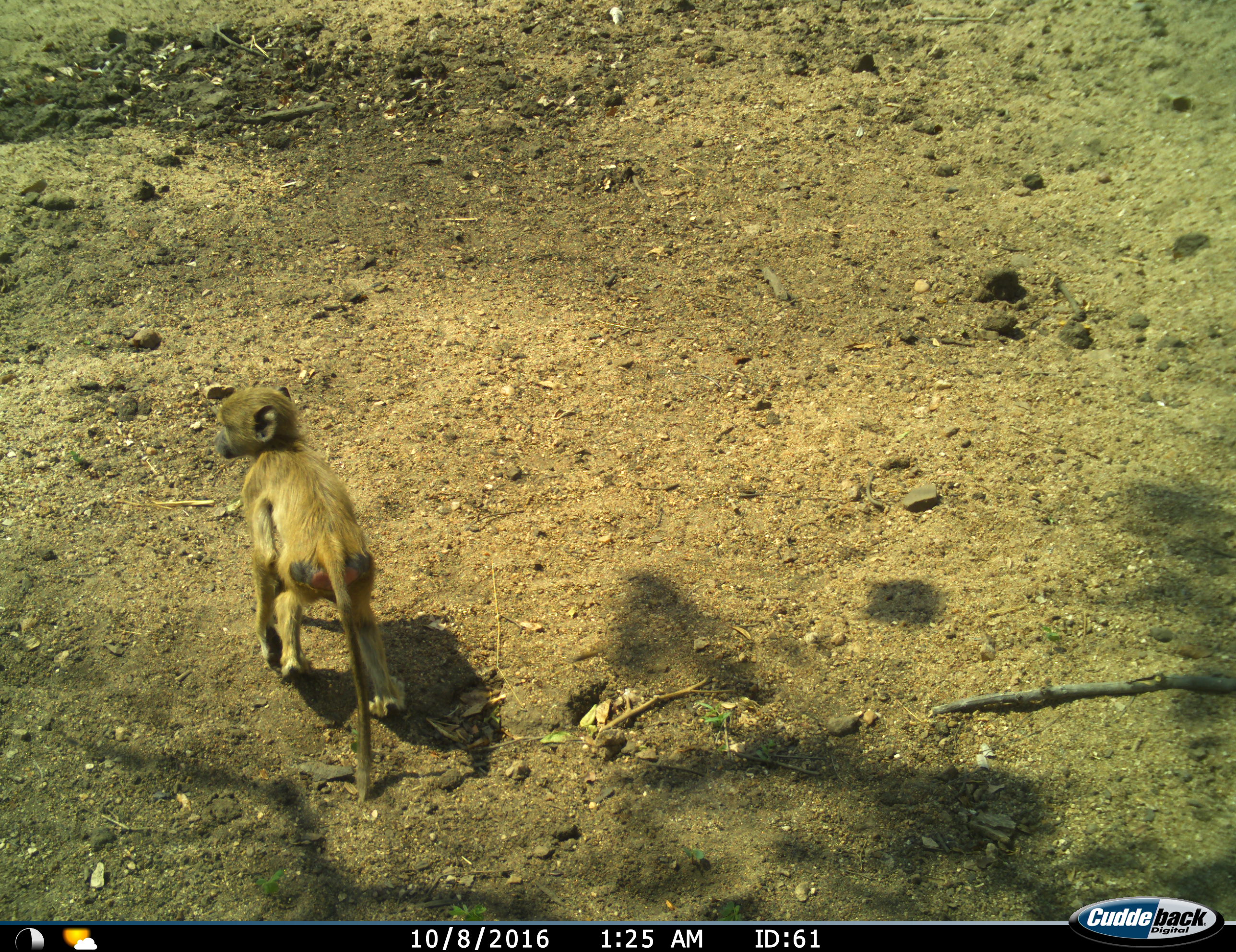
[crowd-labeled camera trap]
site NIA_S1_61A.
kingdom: Animalia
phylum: Chordata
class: Mammalia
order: Primates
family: Cercopithecidae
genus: Papio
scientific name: Papio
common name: baboon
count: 1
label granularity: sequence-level